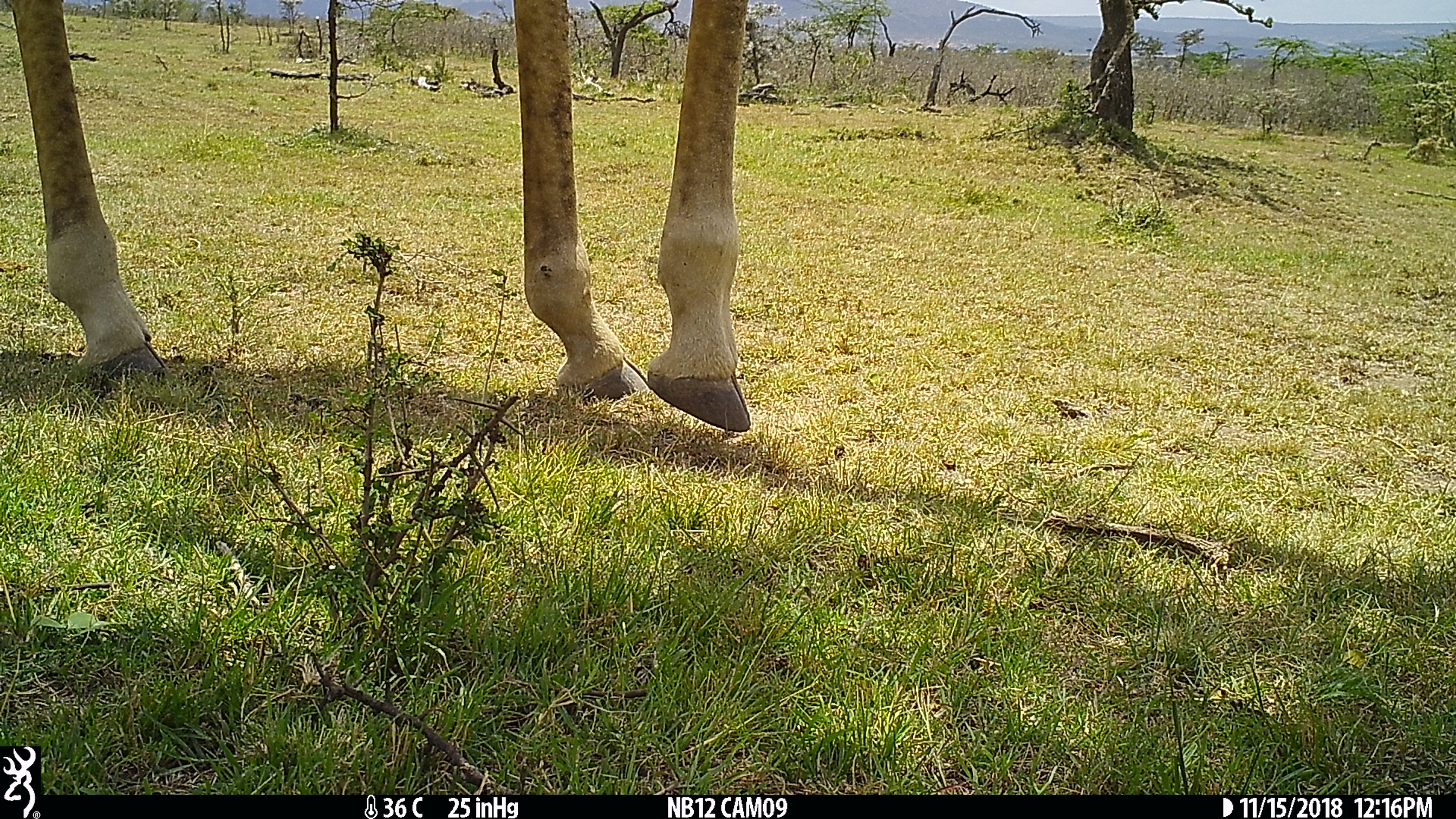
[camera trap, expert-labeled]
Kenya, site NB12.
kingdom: Animalia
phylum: Chordata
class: Mammalia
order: Artiodactyla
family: Giraffidae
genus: Giraffa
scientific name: Giraffa camelopardalis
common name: northern giraffe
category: giraffe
Giraffe (northern giraffe) (Giraffa camelopardalis).